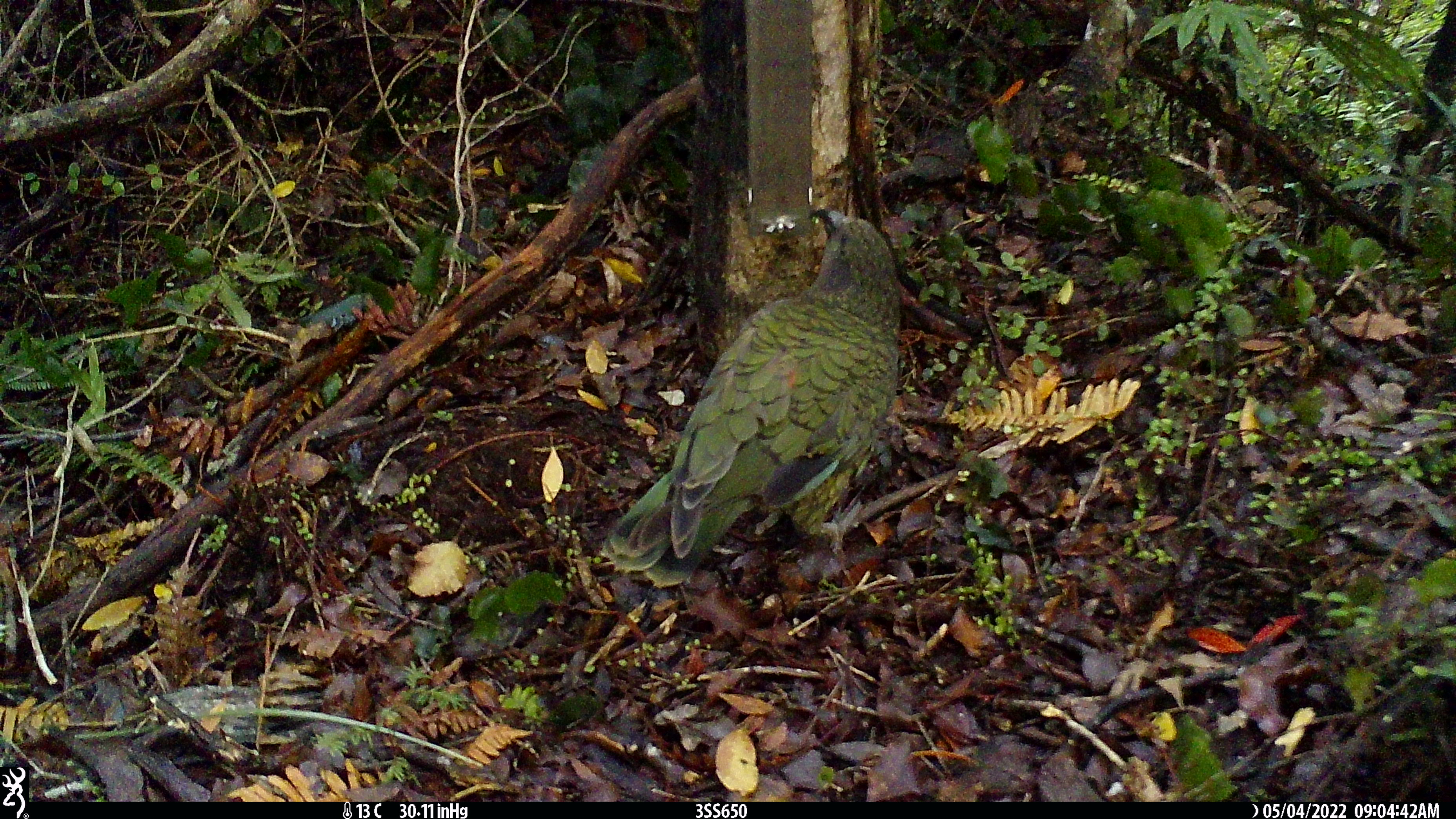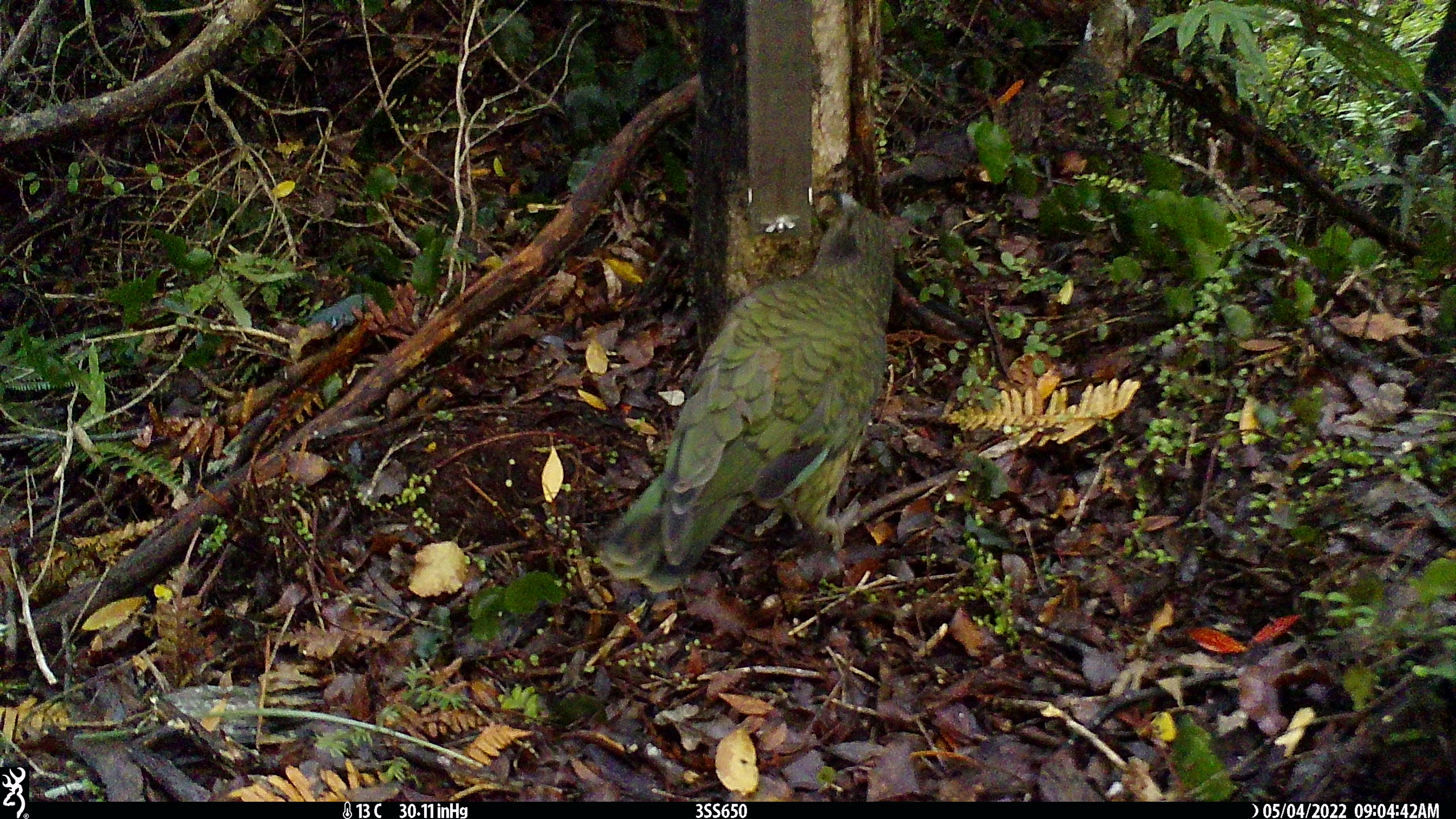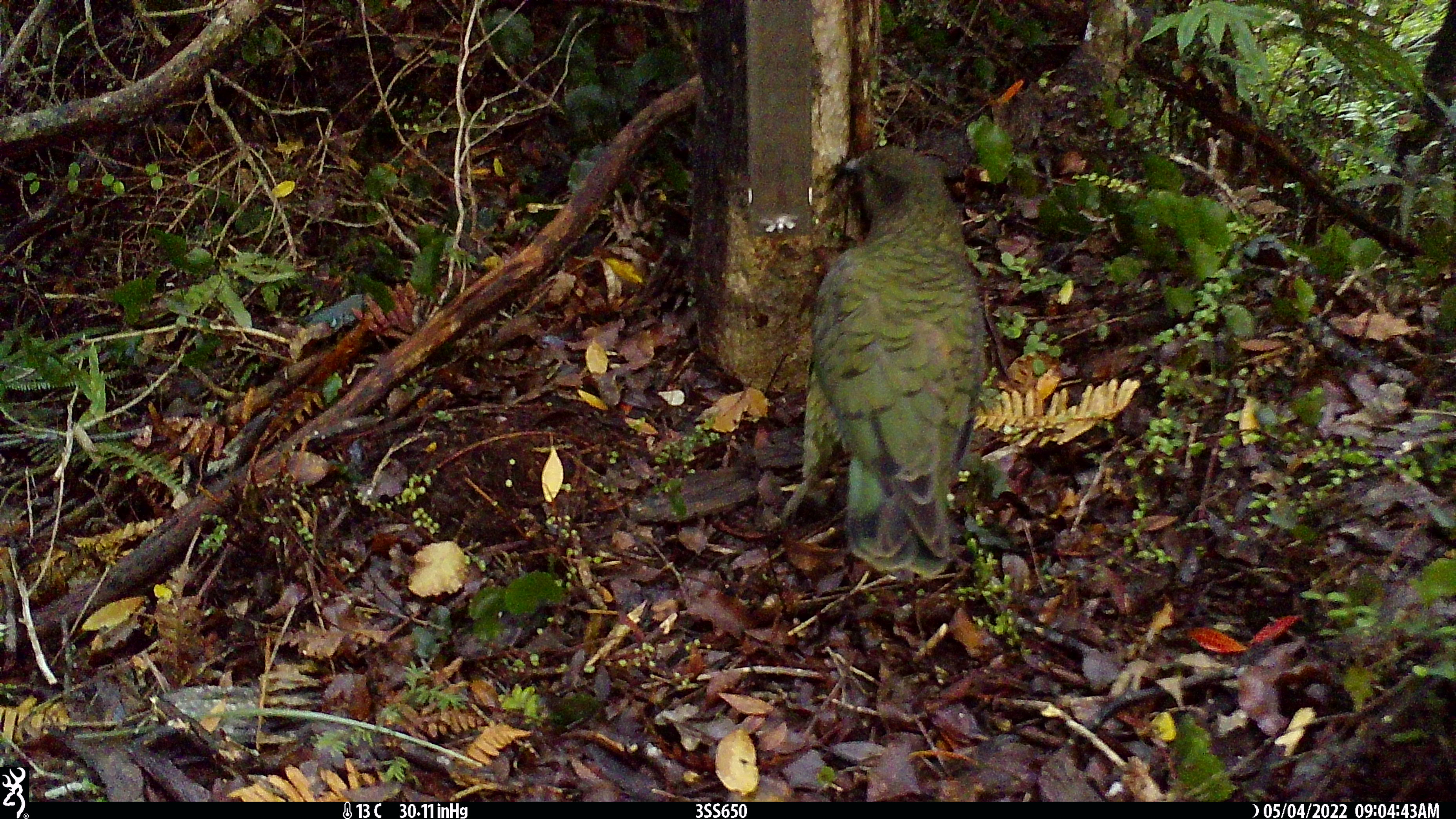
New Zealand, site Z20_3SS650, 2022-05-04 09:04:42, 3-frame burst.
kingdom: Animalia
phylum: Chordata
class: Aves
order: Psittaciformes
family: Strigopidae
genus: Nestor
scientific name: Nestor notabilis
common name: kea